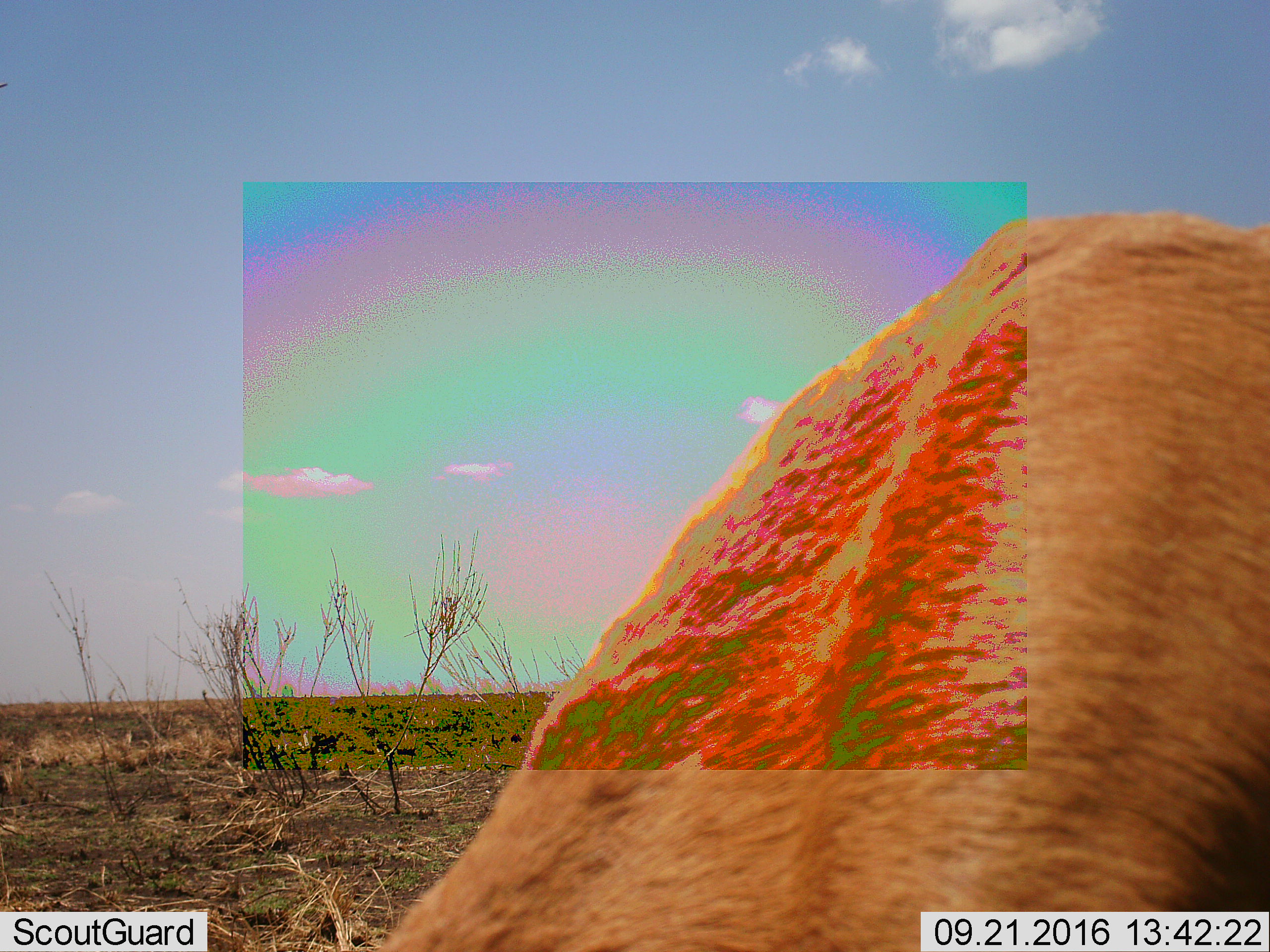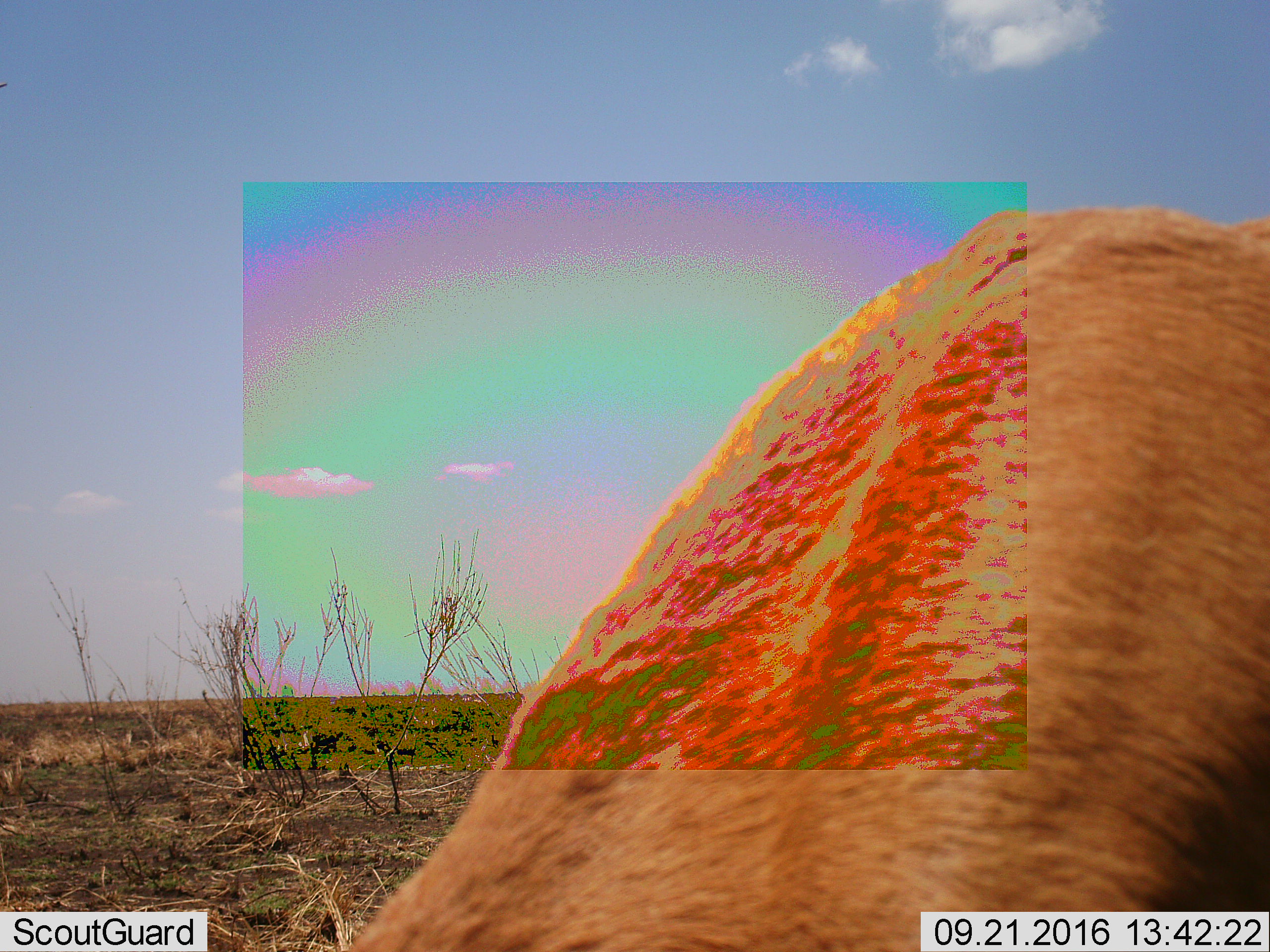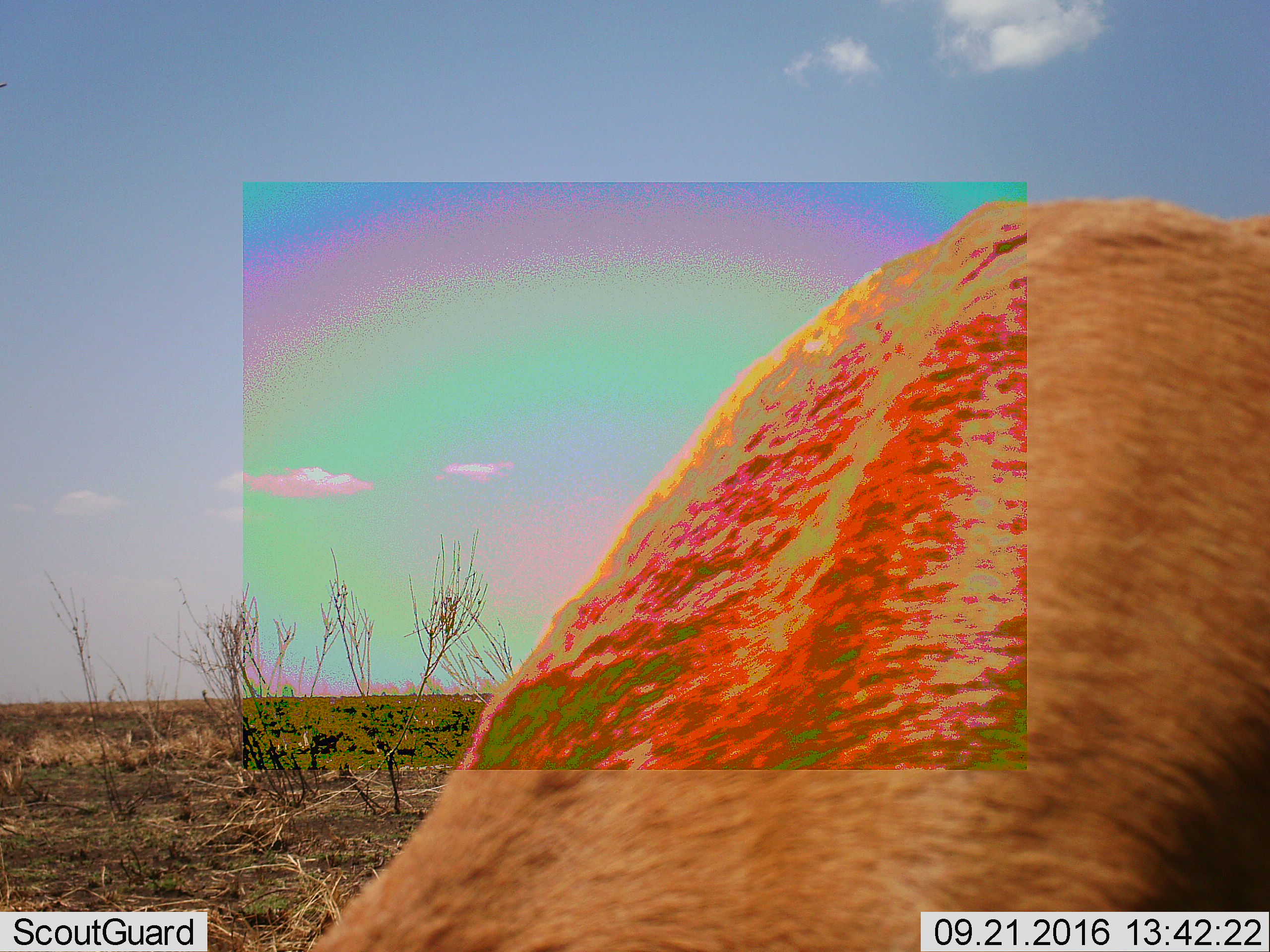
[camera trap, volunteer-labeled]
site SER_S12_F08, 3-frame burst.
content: unidentified animal